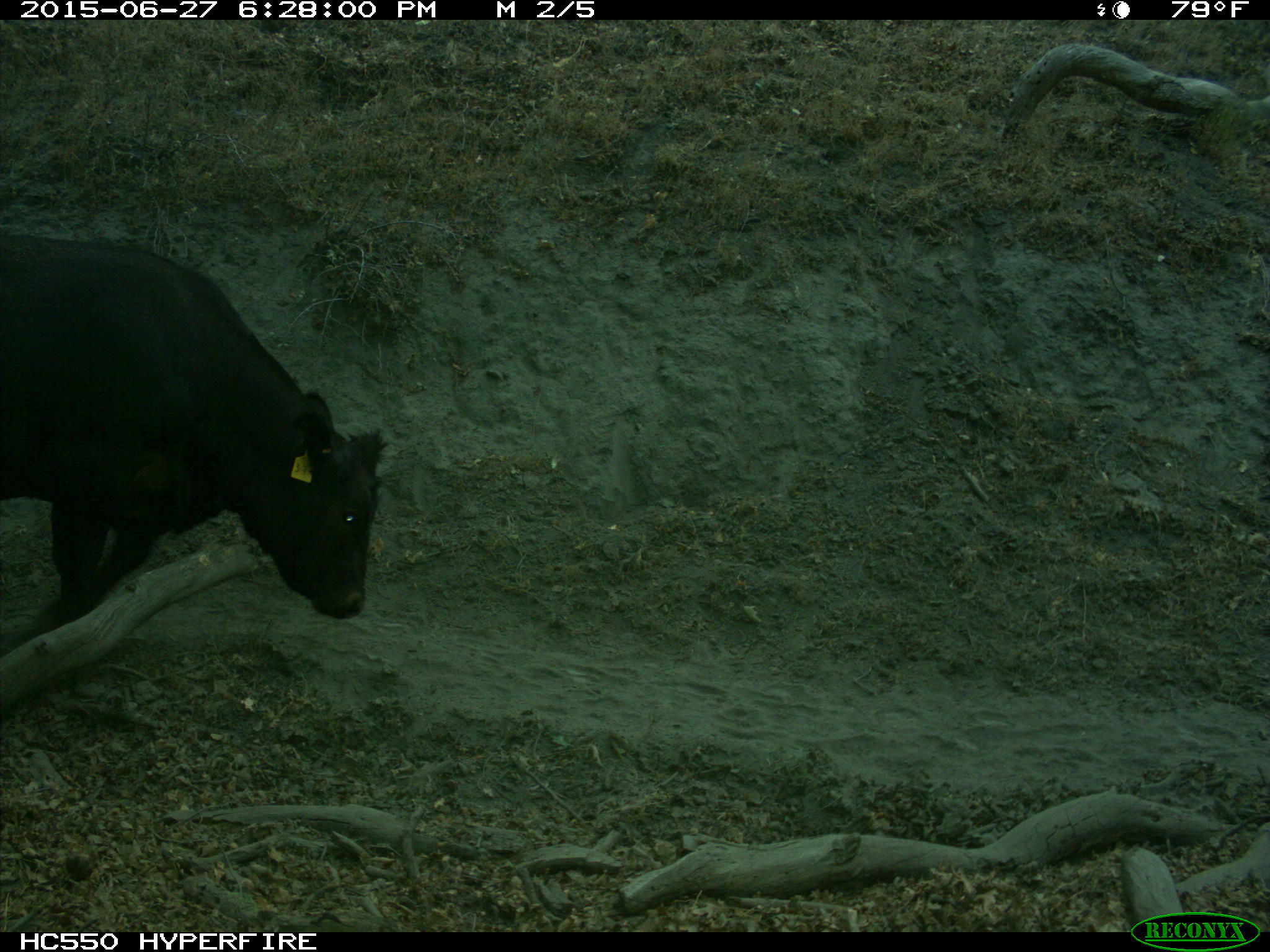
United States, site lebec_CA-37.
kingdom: Animalia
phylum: Chordata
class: Mammalia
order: Artiodactyla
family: Bovidae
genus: Bos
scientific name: Bos taurus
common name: domestic cow